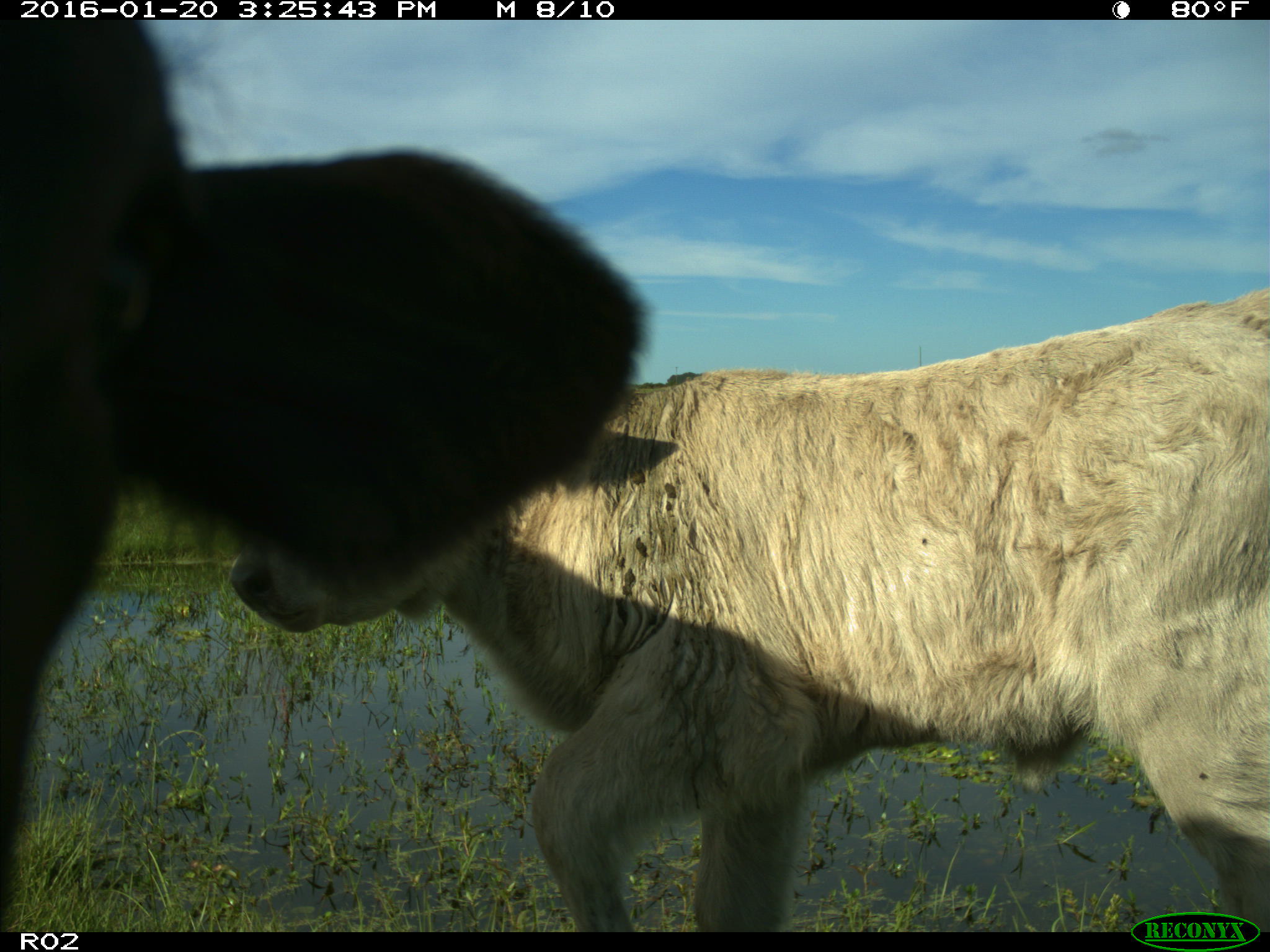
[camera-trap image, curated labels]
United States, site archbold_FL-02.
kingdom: Animalia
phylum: Chordata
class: Mammalia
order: Artiodactyla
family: Bovidae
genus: Bos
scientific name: Bos taurus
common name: domestic cow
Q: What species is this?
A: Bos taurus (domestic cow).